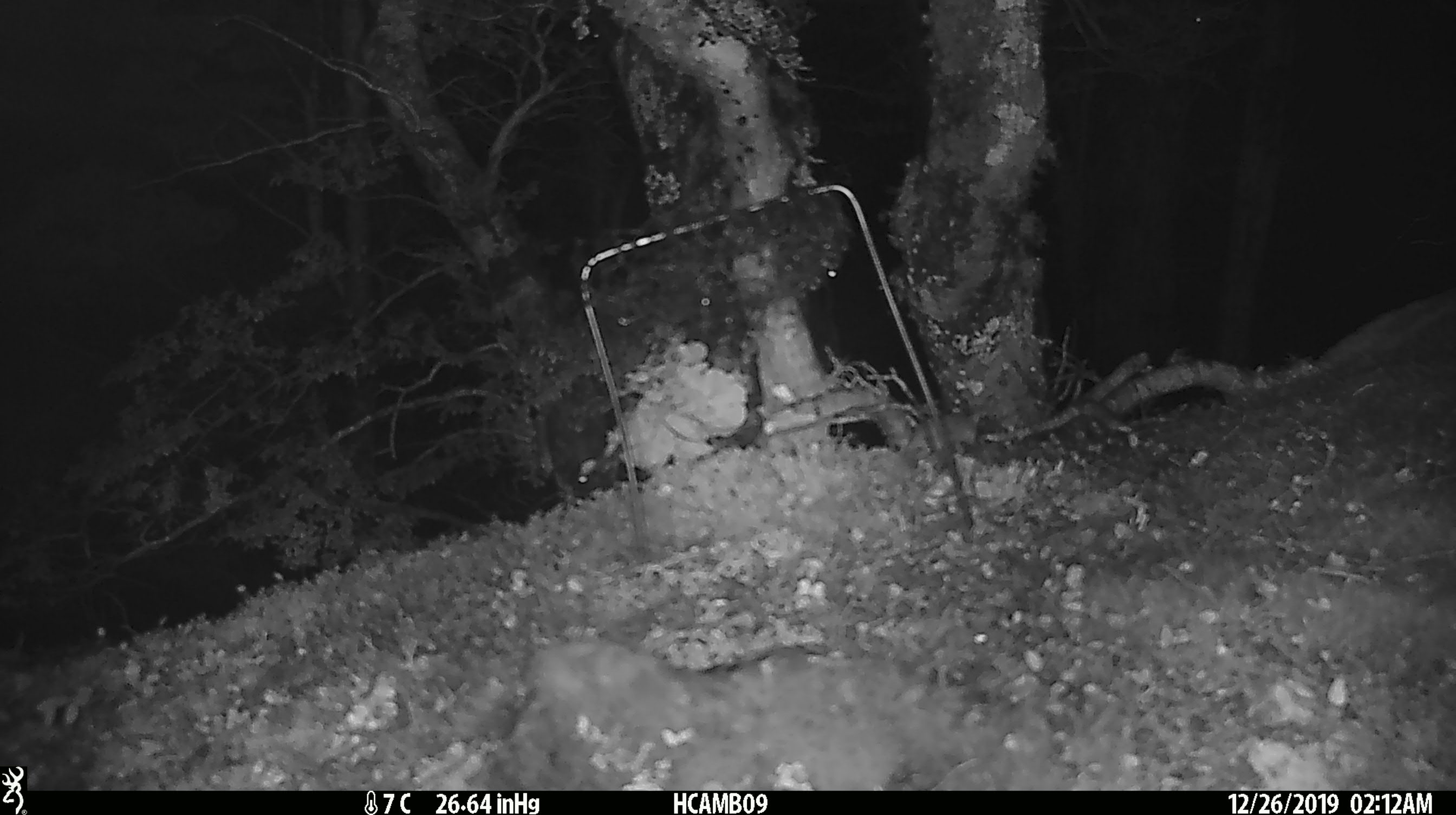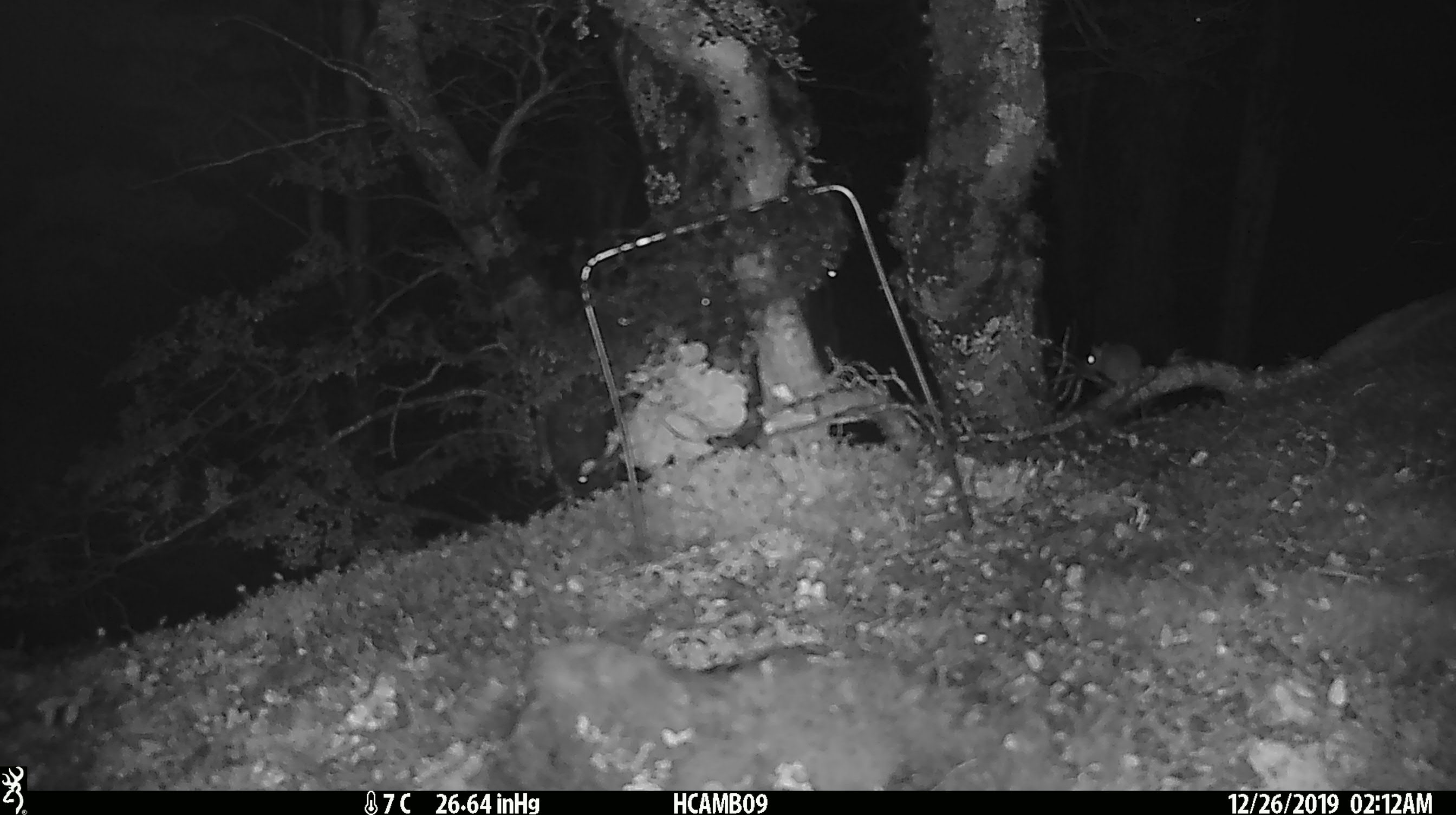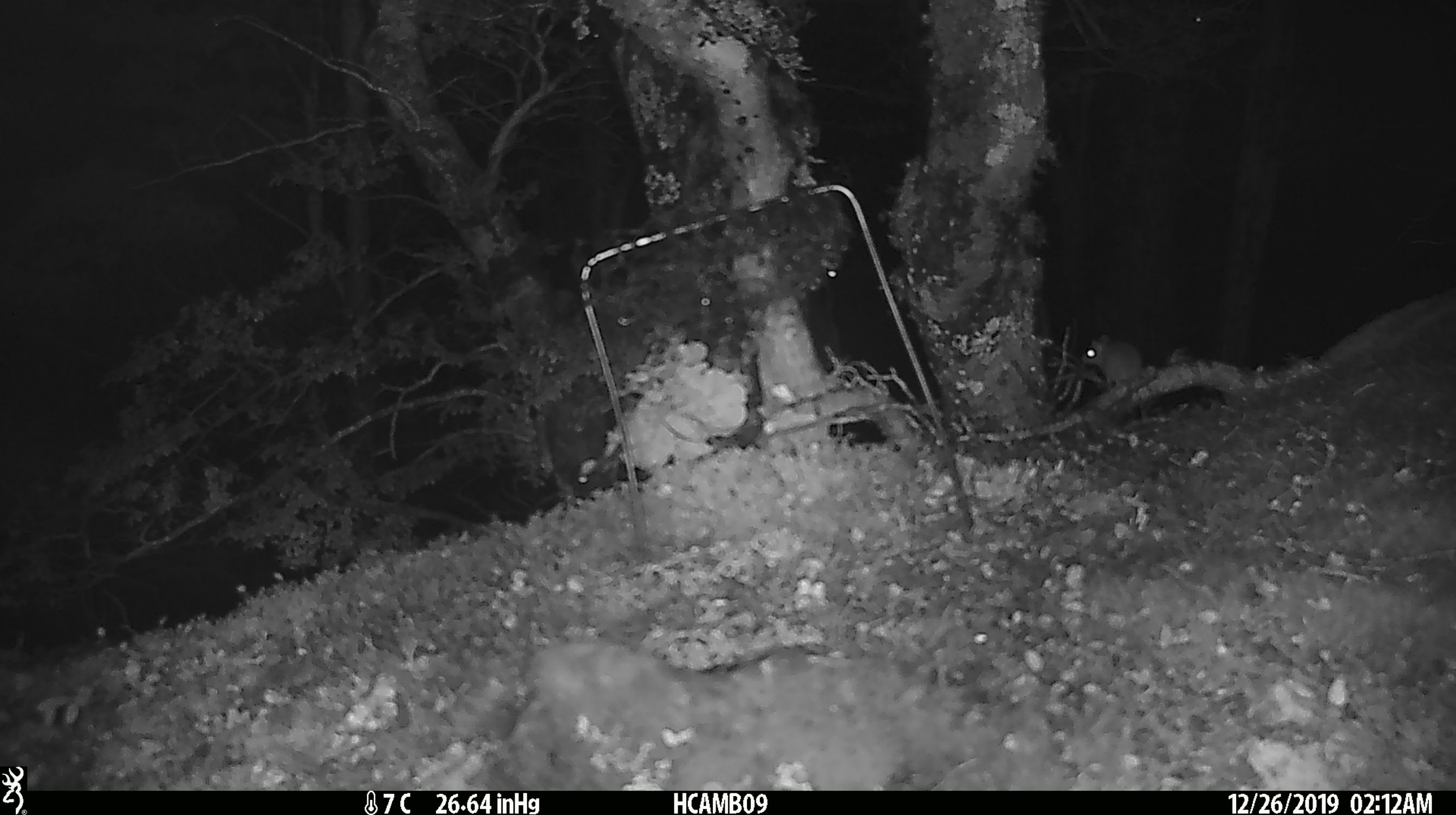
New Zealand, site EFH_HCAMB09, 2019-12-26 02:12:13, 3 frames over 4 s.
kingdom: Animalia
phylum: Chordata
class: Mammalia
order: Rodentia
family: Muridae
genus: Mus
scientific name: Mus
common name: mouse